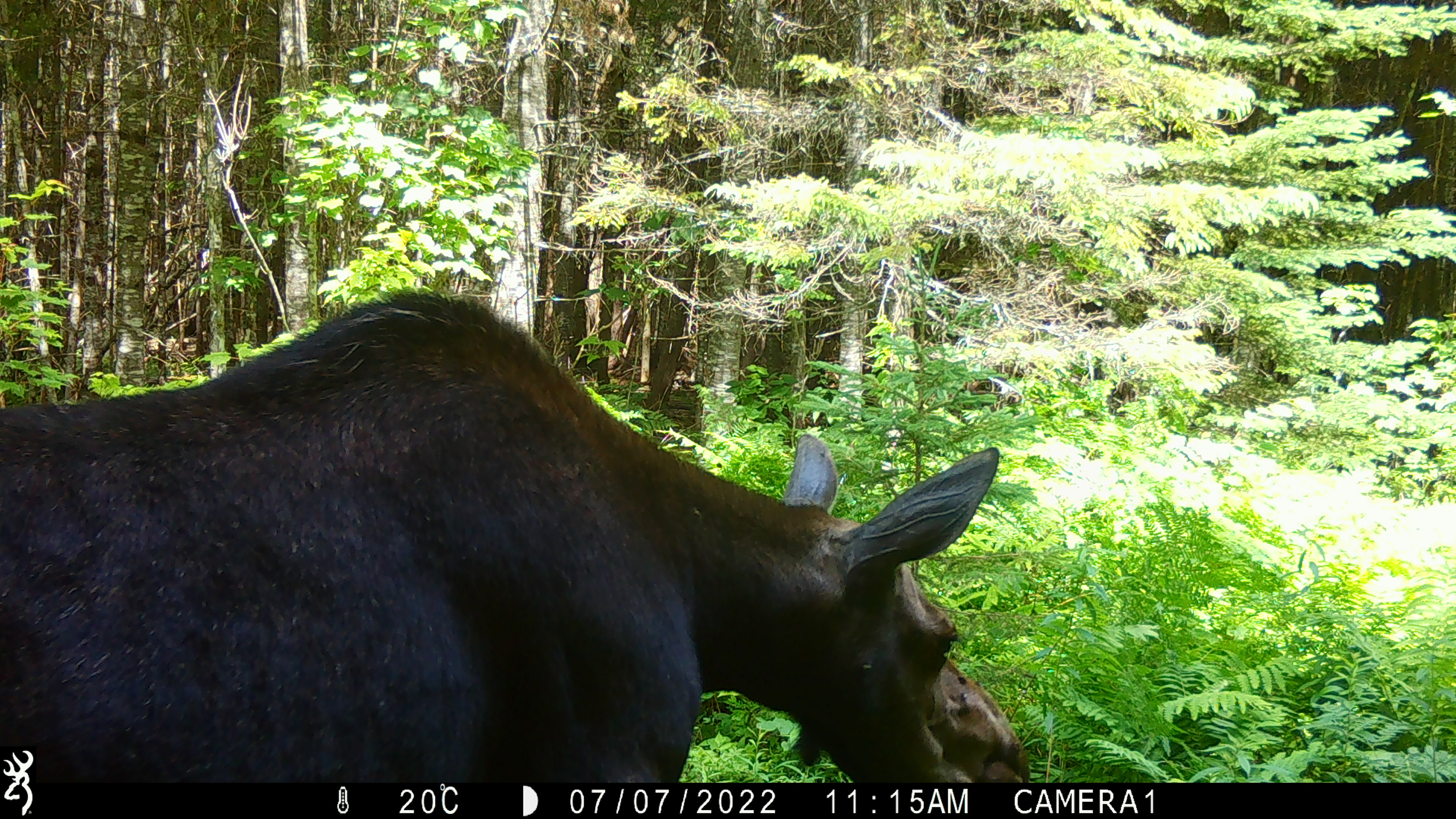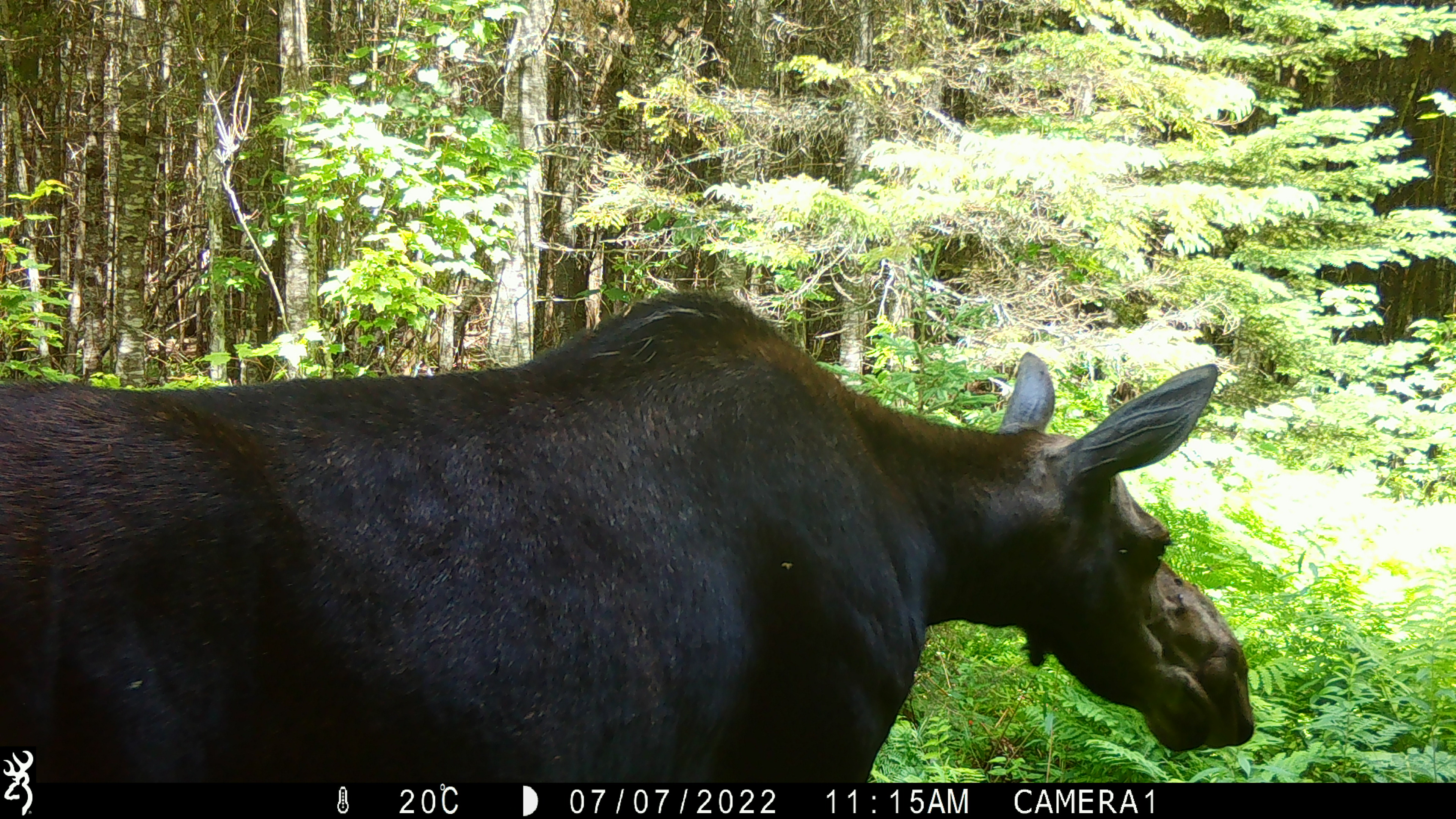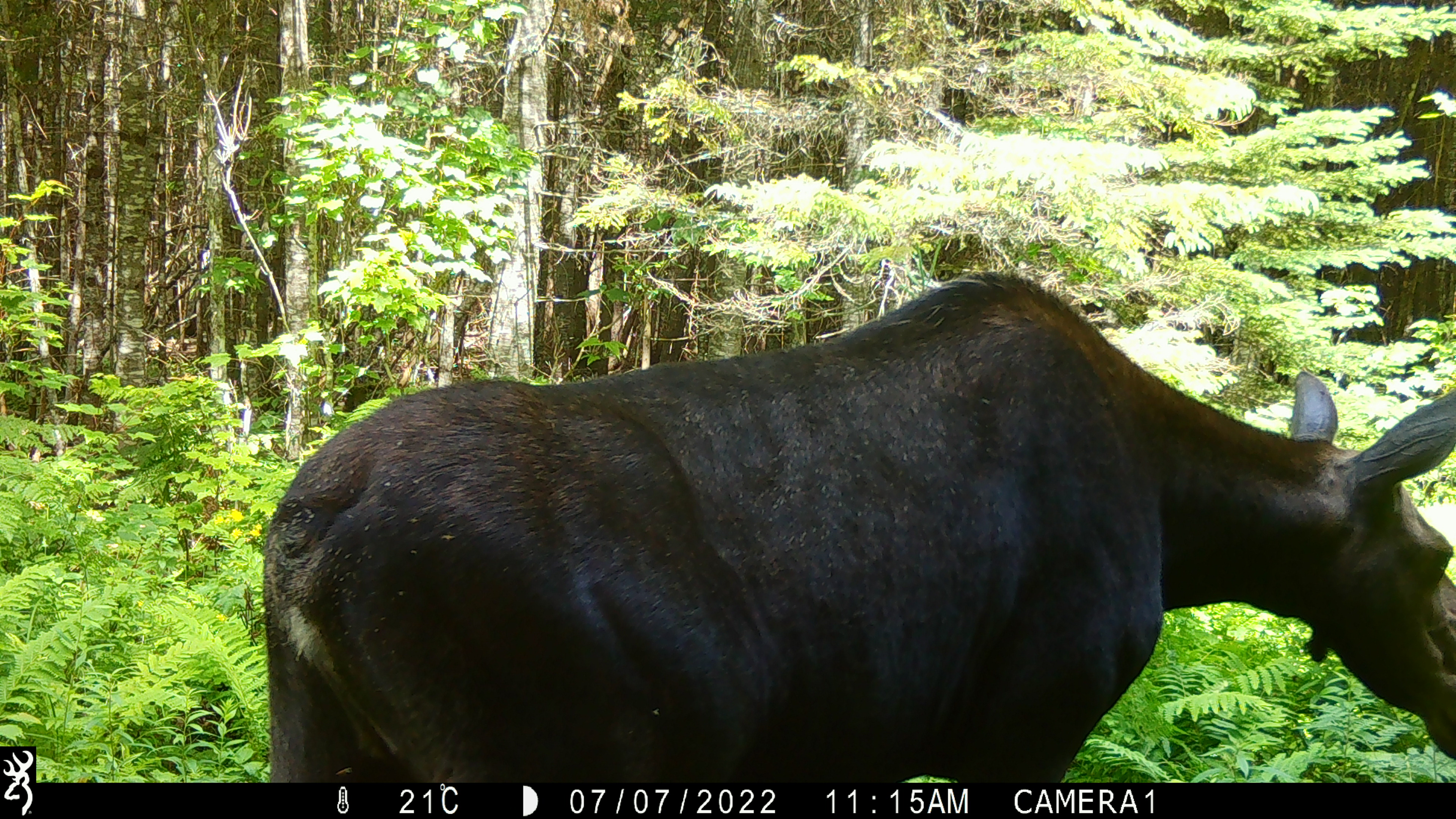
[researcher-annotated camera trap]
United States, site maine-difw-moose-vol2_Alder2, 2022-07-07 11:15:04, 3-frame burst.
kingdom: Animalia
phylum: Chordata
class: Mammalia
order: Artiodactyla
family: Cervidae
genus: Alces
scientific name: Alces alces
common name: moose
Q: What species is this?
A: Moose (Alces alces).